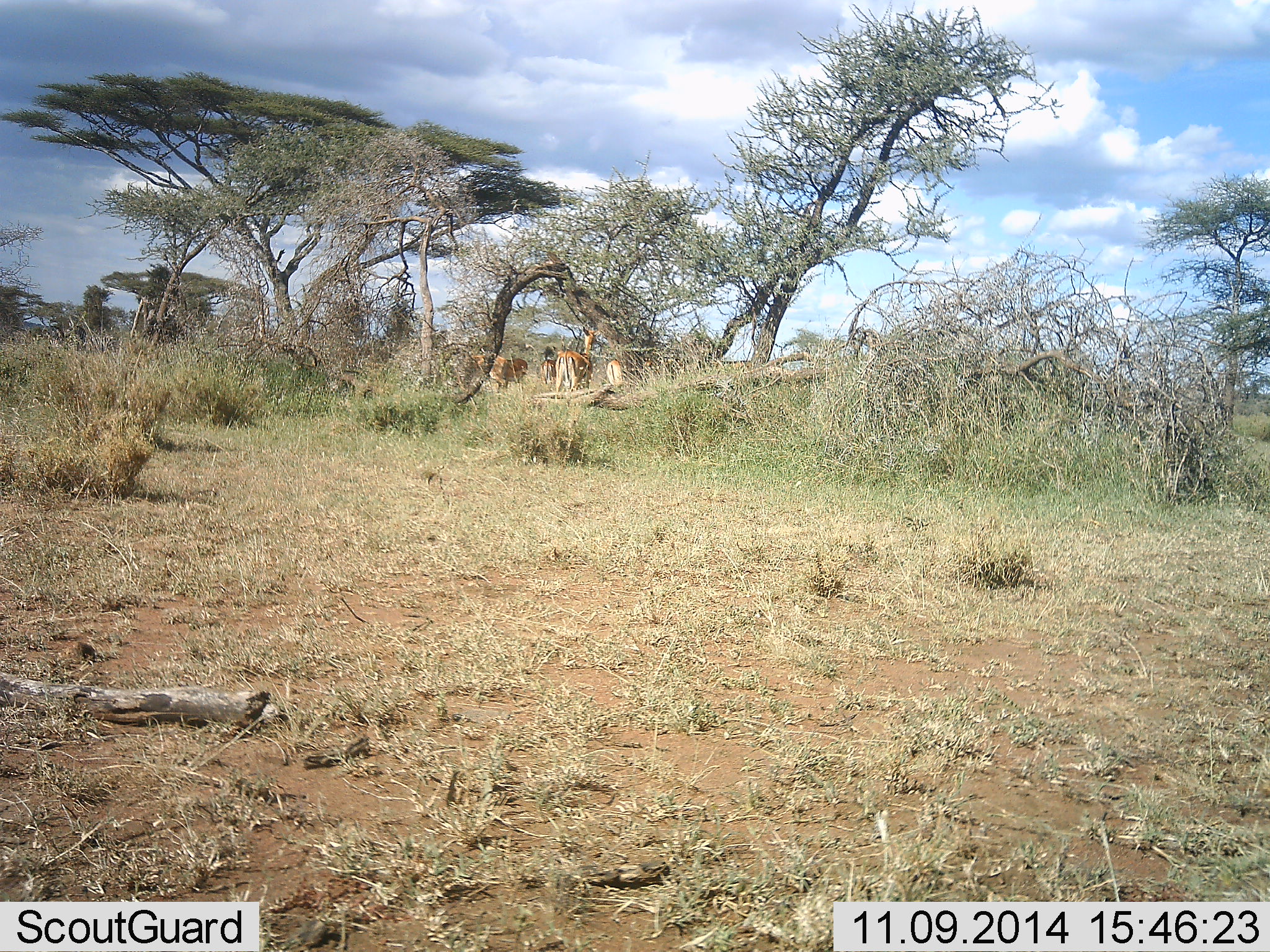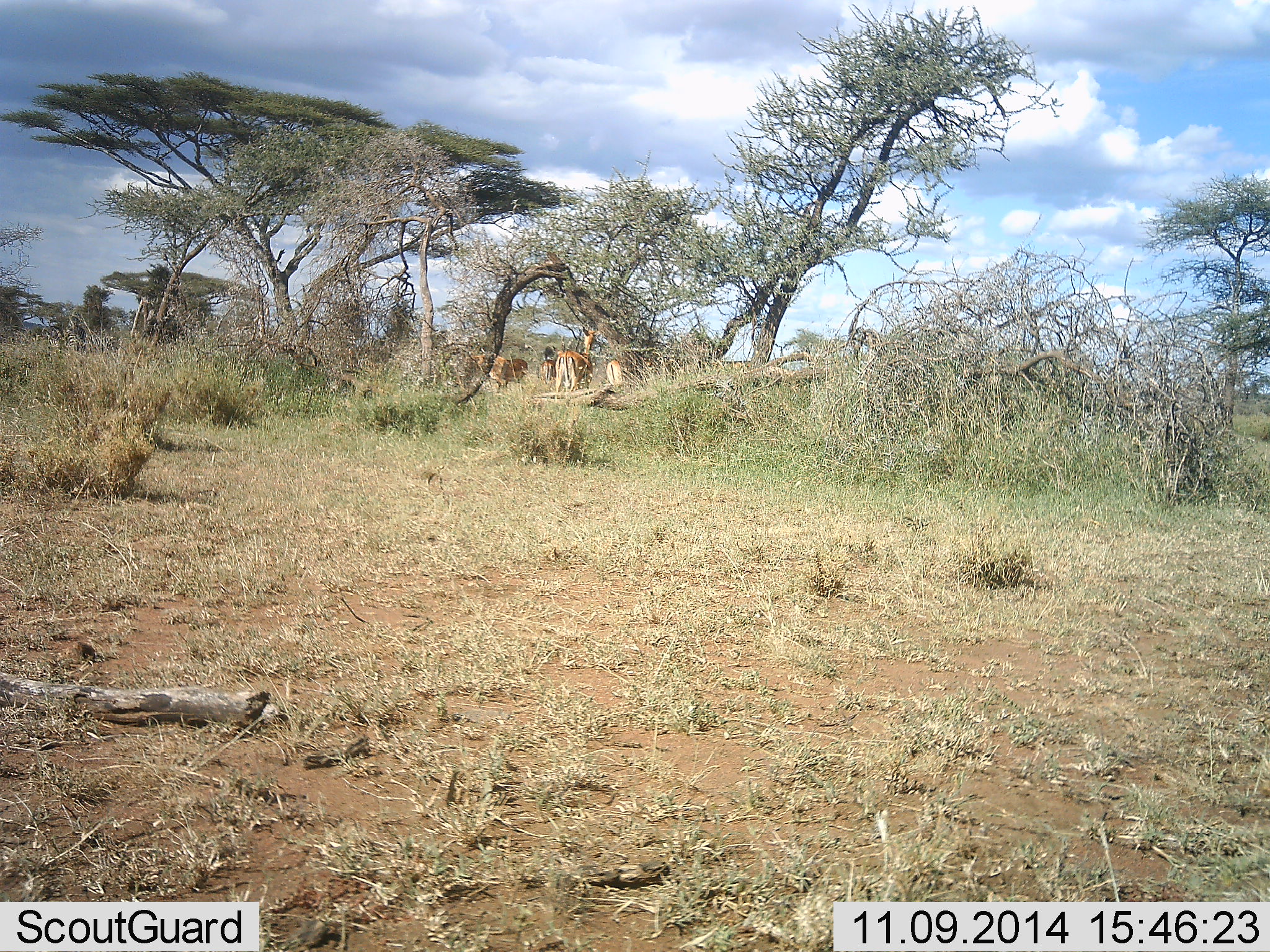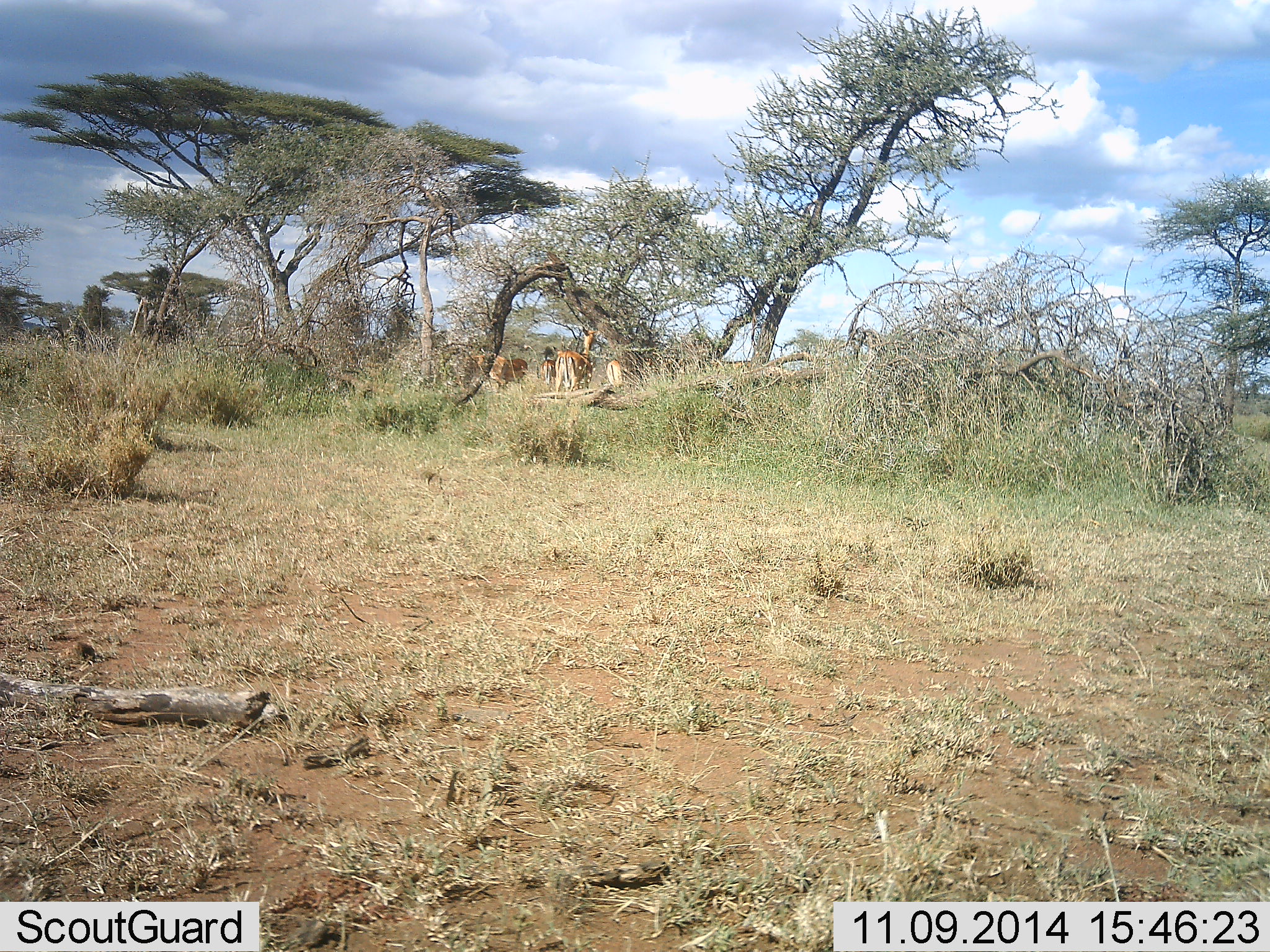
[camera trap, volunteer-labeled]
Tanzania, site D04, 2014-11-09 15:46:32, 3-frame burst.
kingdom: Animalia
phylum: Chordata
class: Mammalia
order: Artiodactyla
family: Bovidae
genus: Eudorcas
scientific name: Eudorcas thomsonii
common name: thomson's gazelle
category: gazellethomsons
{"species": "gazellethomsons (thomson's gazelle) (Eudorcas thomsonii)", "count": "4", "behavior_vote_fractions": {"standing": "100%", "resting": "17%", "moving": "0%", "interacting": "0%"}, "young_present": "0%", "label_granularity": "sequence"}